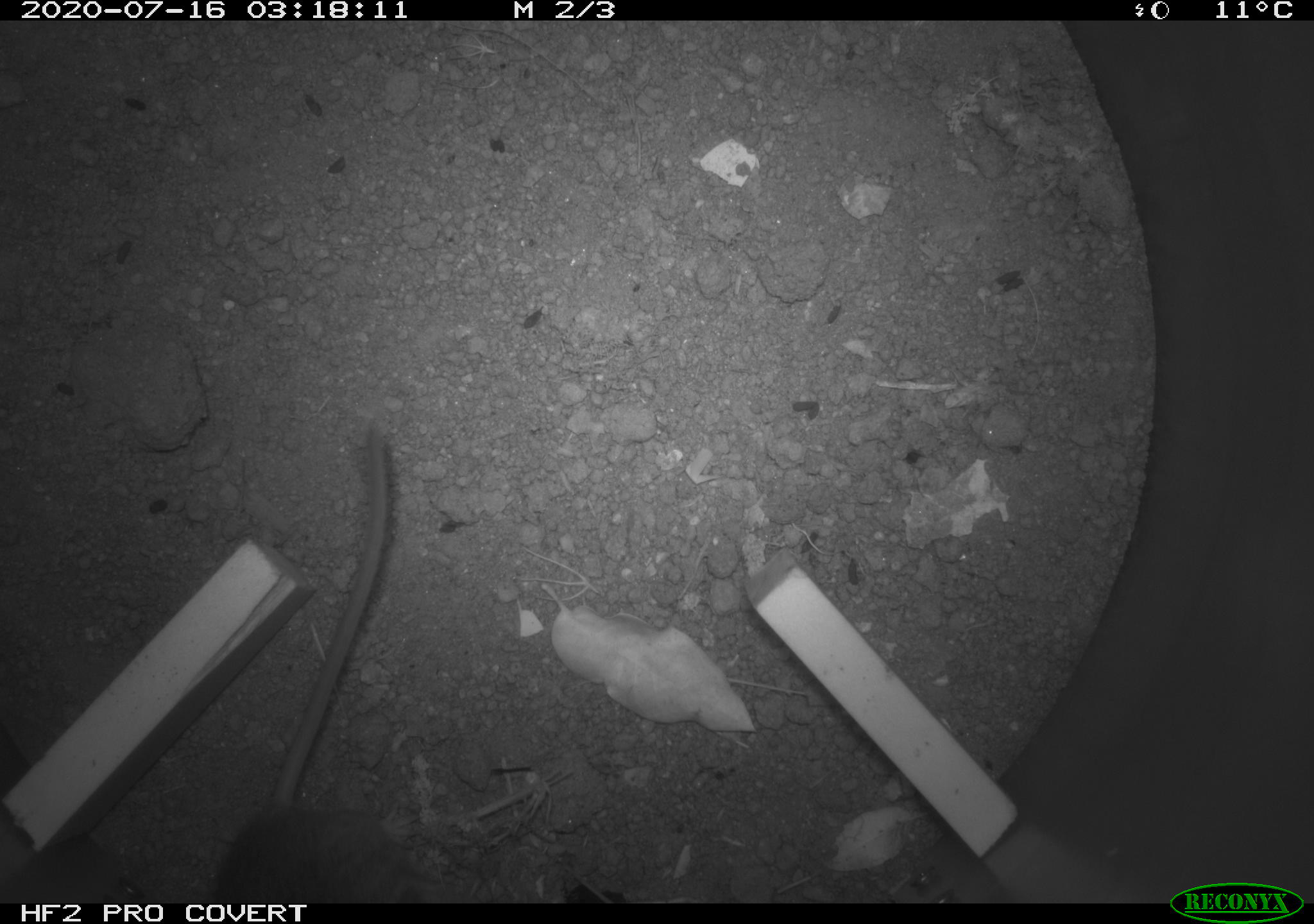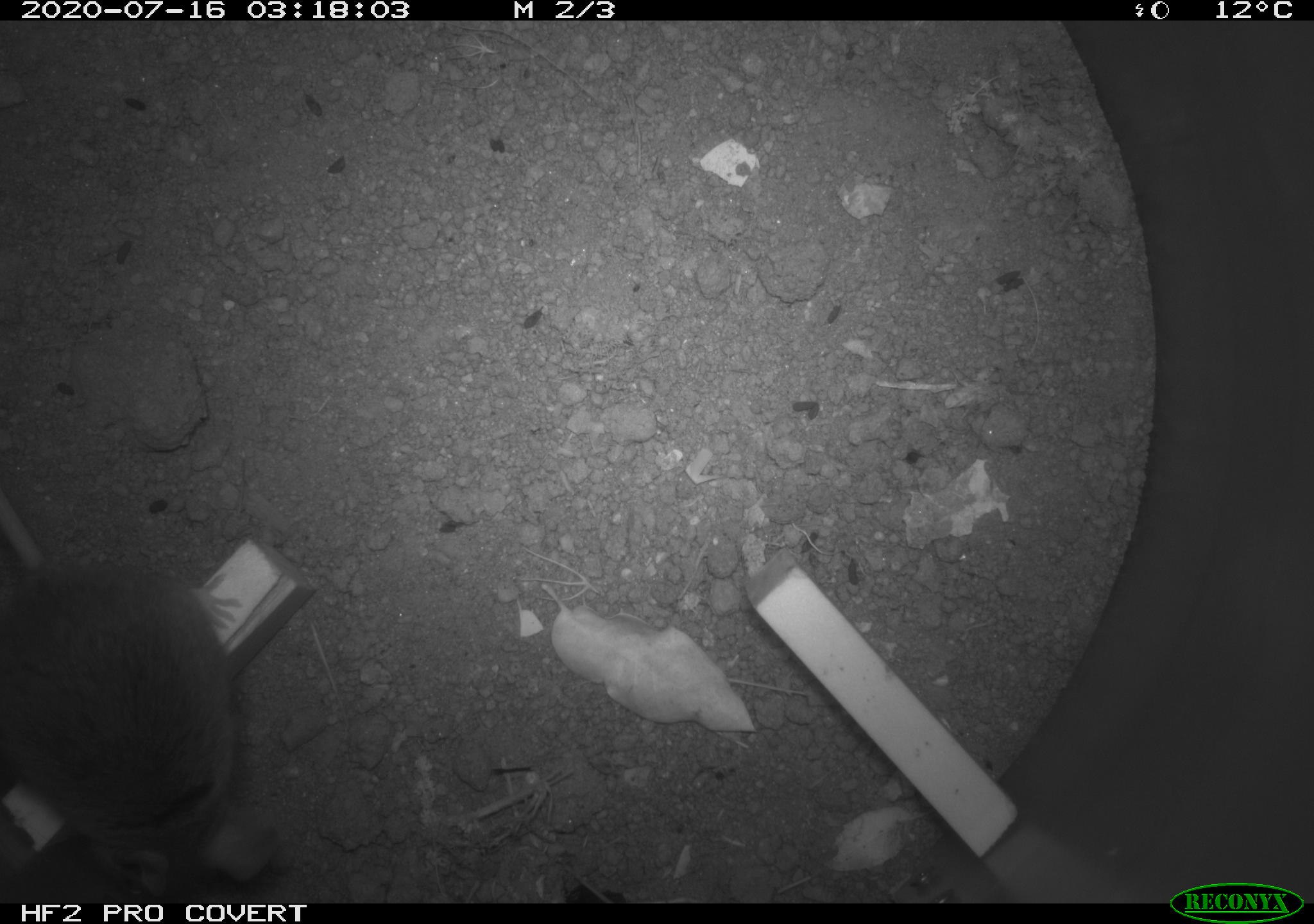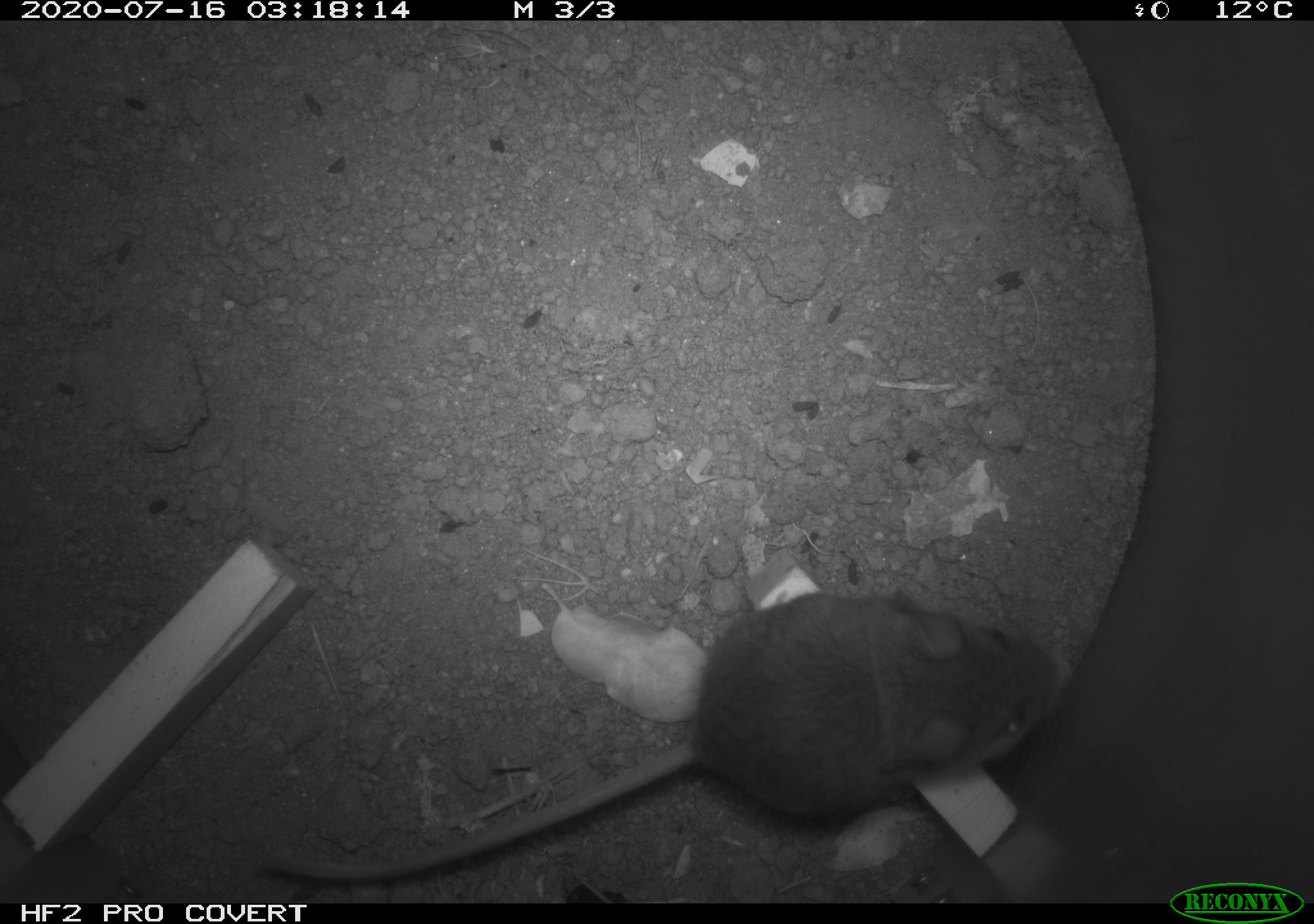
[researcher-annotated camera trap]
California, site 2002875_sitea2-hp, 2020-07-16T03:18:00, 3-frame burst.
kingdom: Animalia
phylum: Chordata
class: Mammalia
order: Rodentia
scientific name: Rodentia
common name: rodent